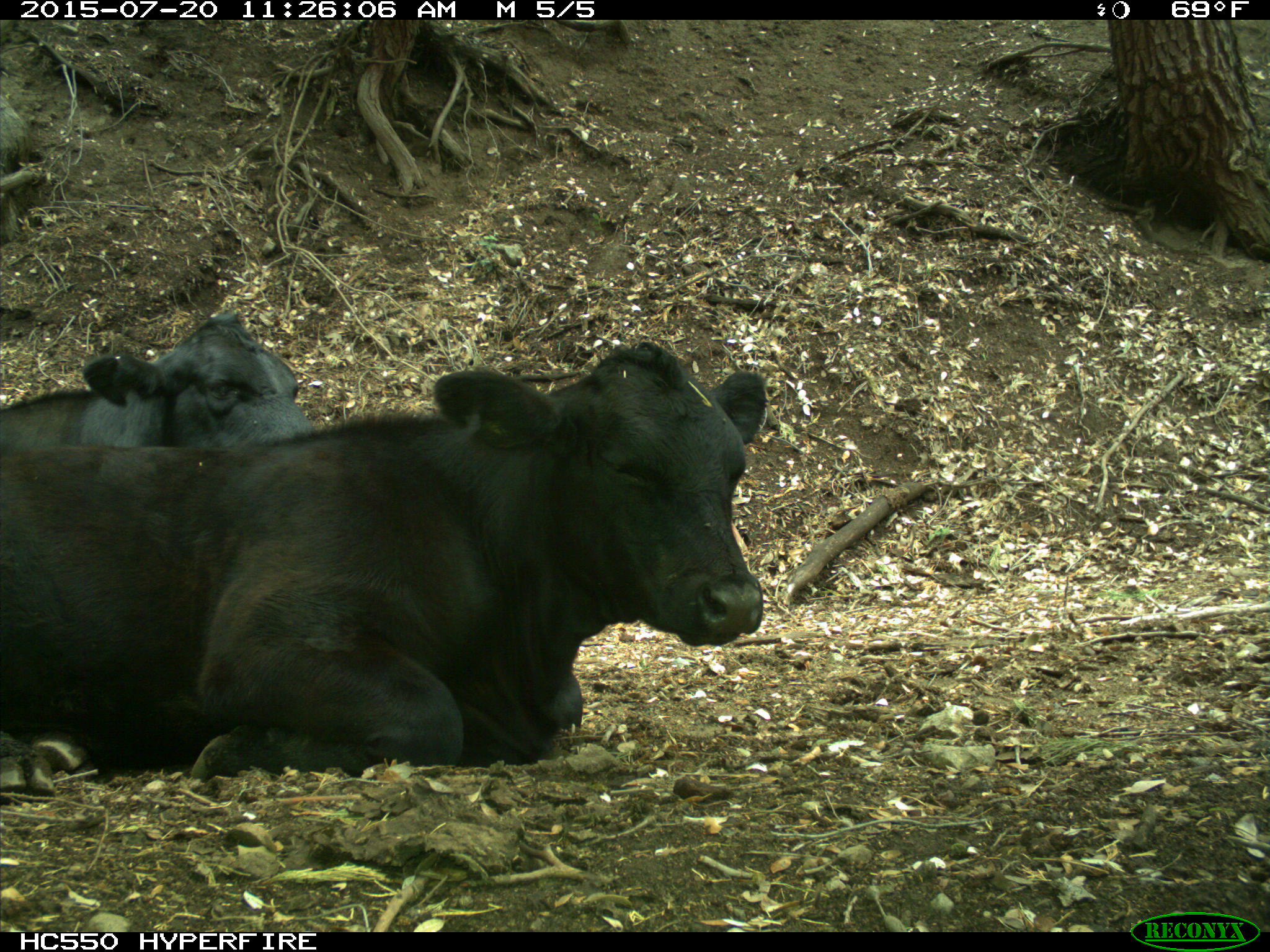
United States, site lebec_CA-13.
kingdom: Animalia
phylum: Chordata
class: Mammalia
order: Artiodactyla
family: Bovidae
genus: Bos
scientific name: Bos taurus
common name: domestic cow